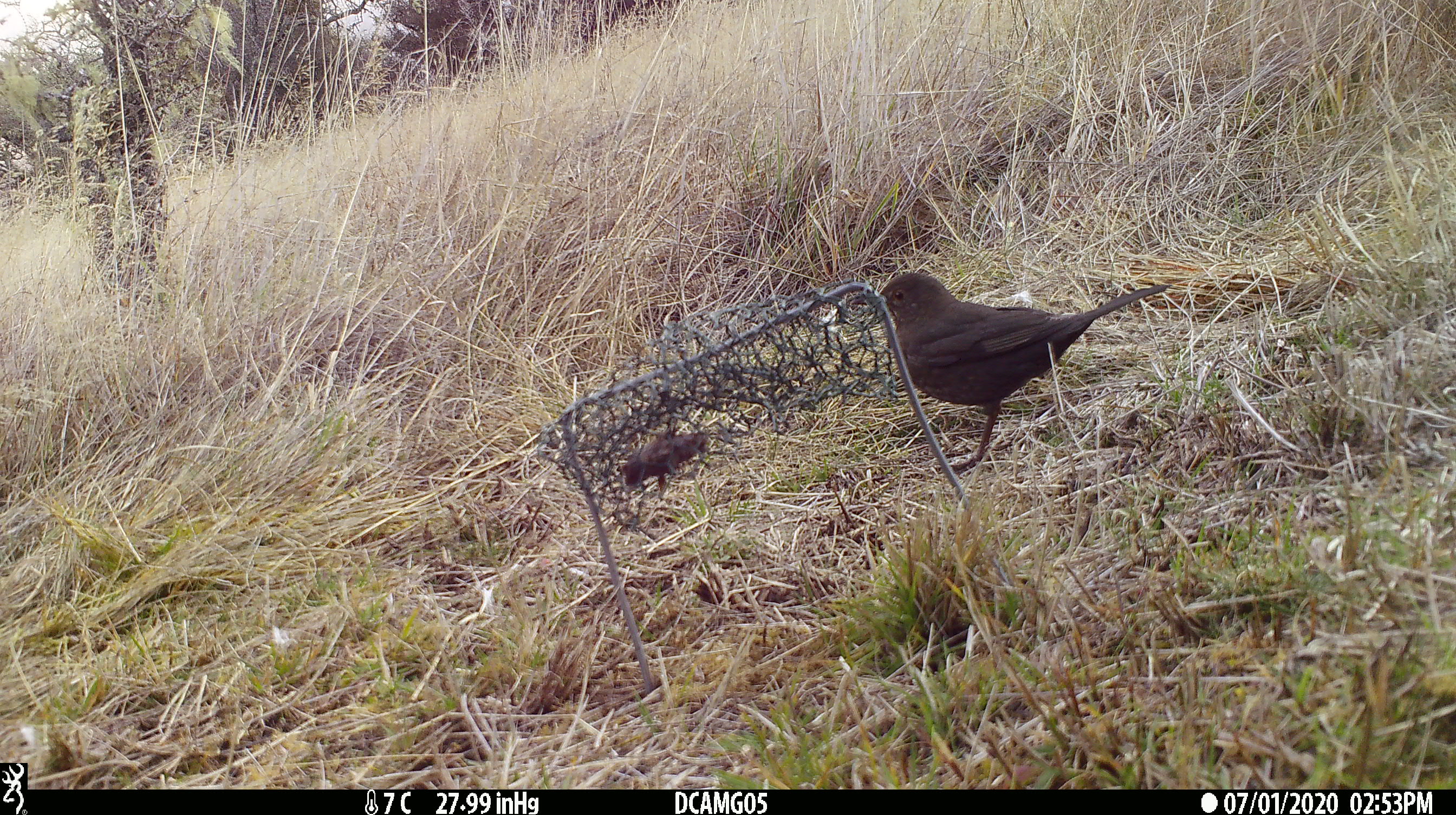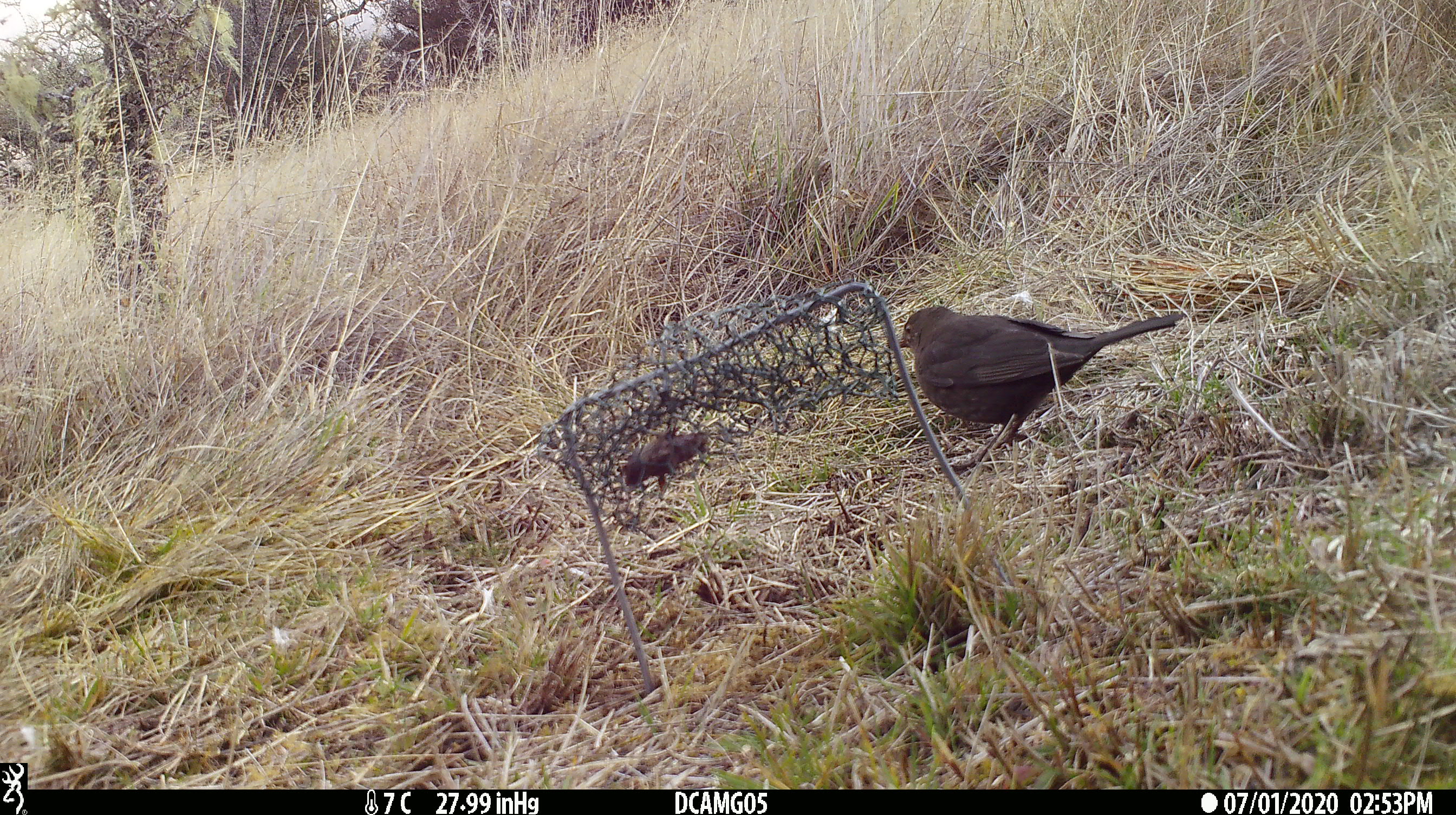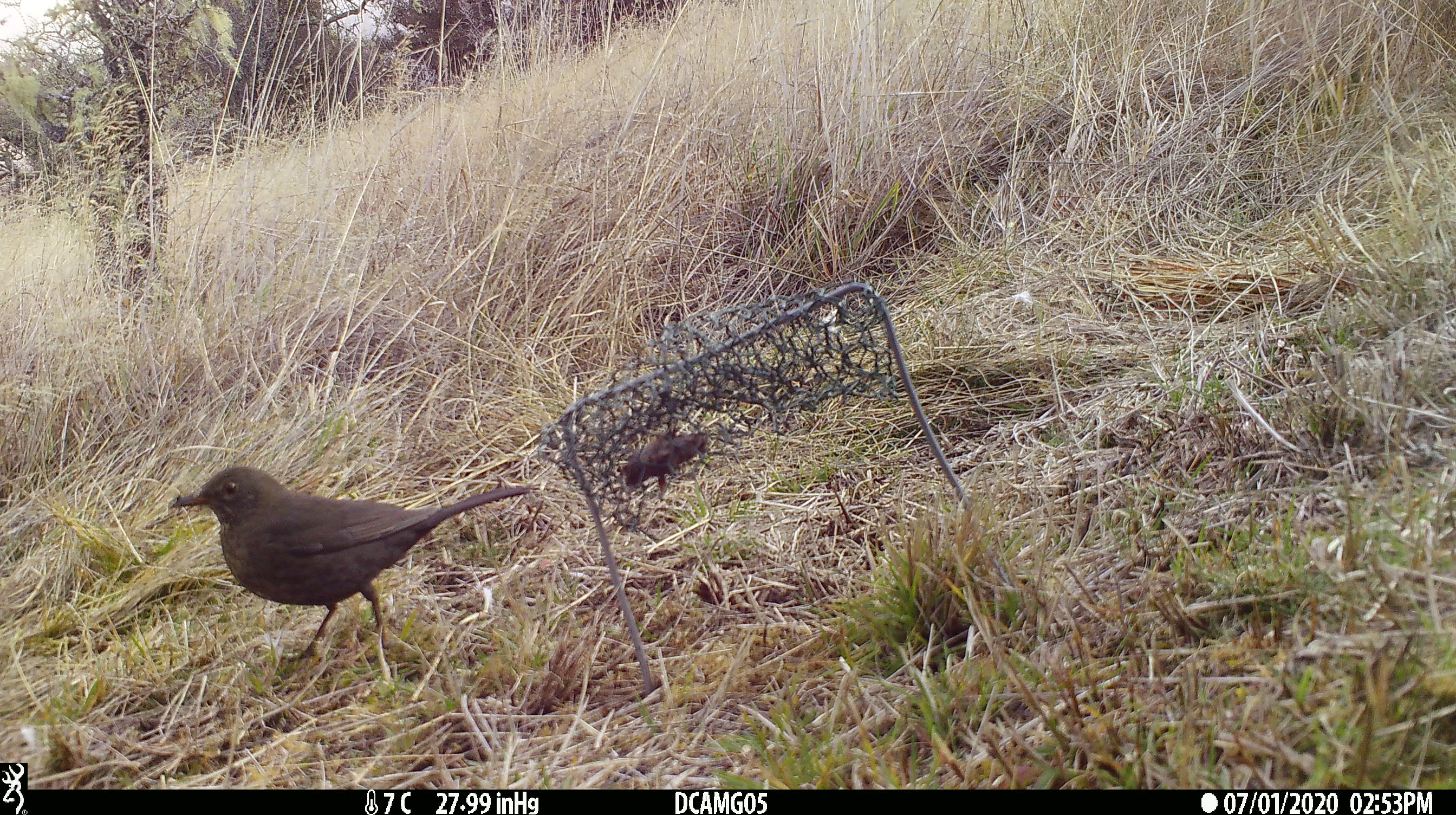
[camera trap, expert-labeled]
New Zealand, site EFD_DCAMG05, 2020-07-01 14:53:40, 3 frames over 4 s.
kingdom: Animalia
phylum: Chordata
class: Aves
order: Passeriformes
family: Turdidae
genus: Turdus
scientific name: Turdus merula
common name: eurasian blackbird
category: blackbird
Blackbird (eurasian blackbird) (Turdus merula).